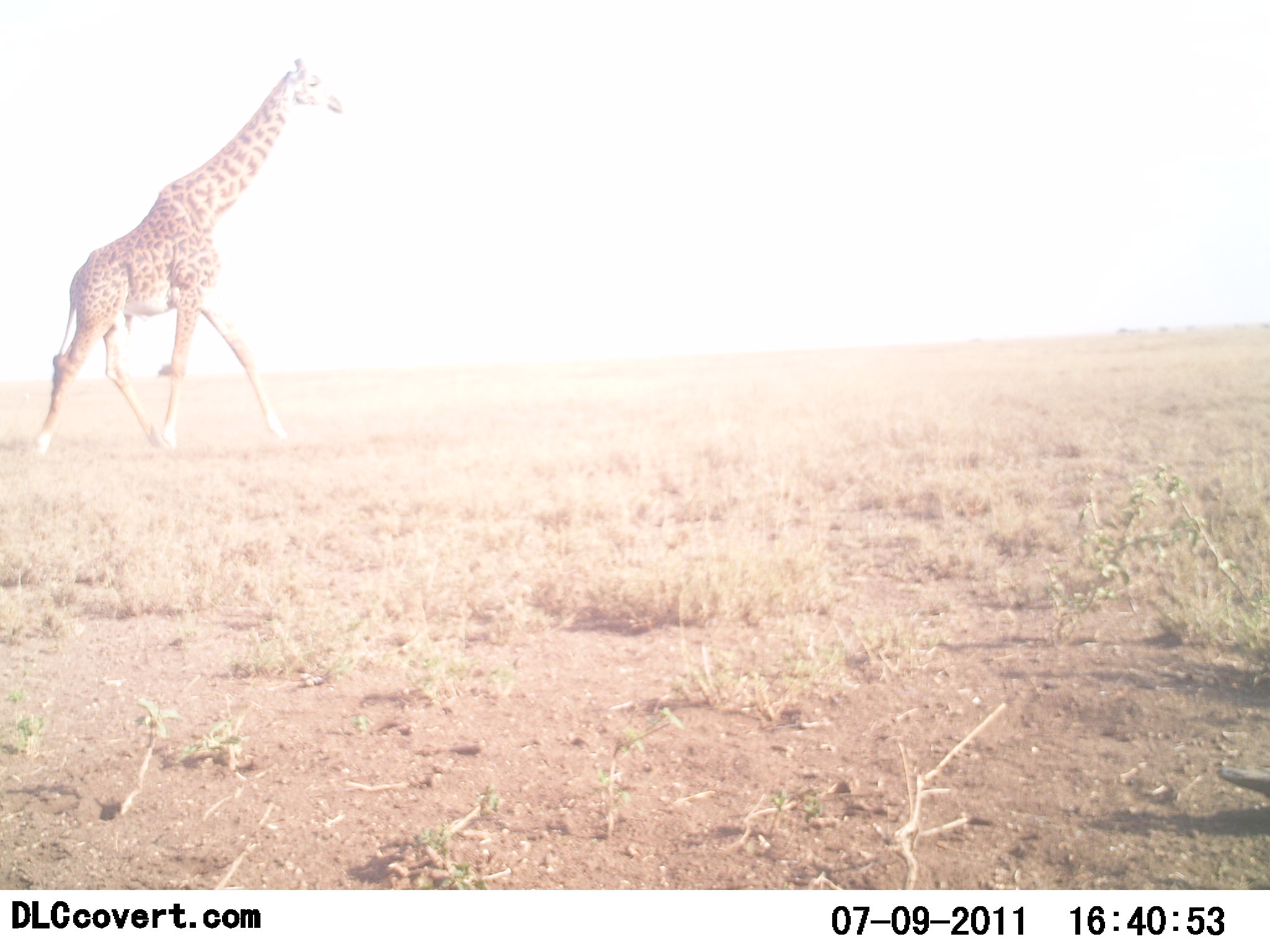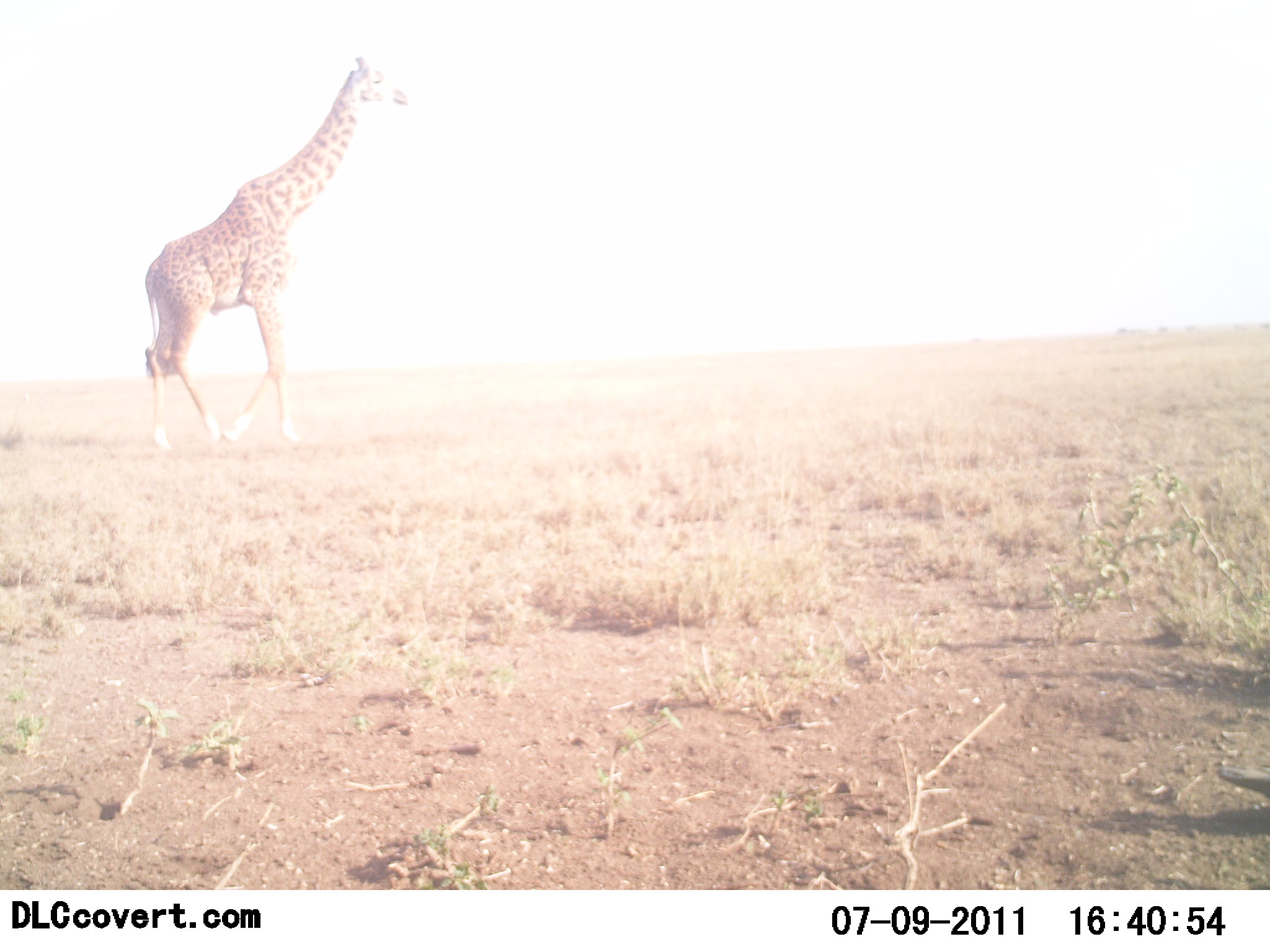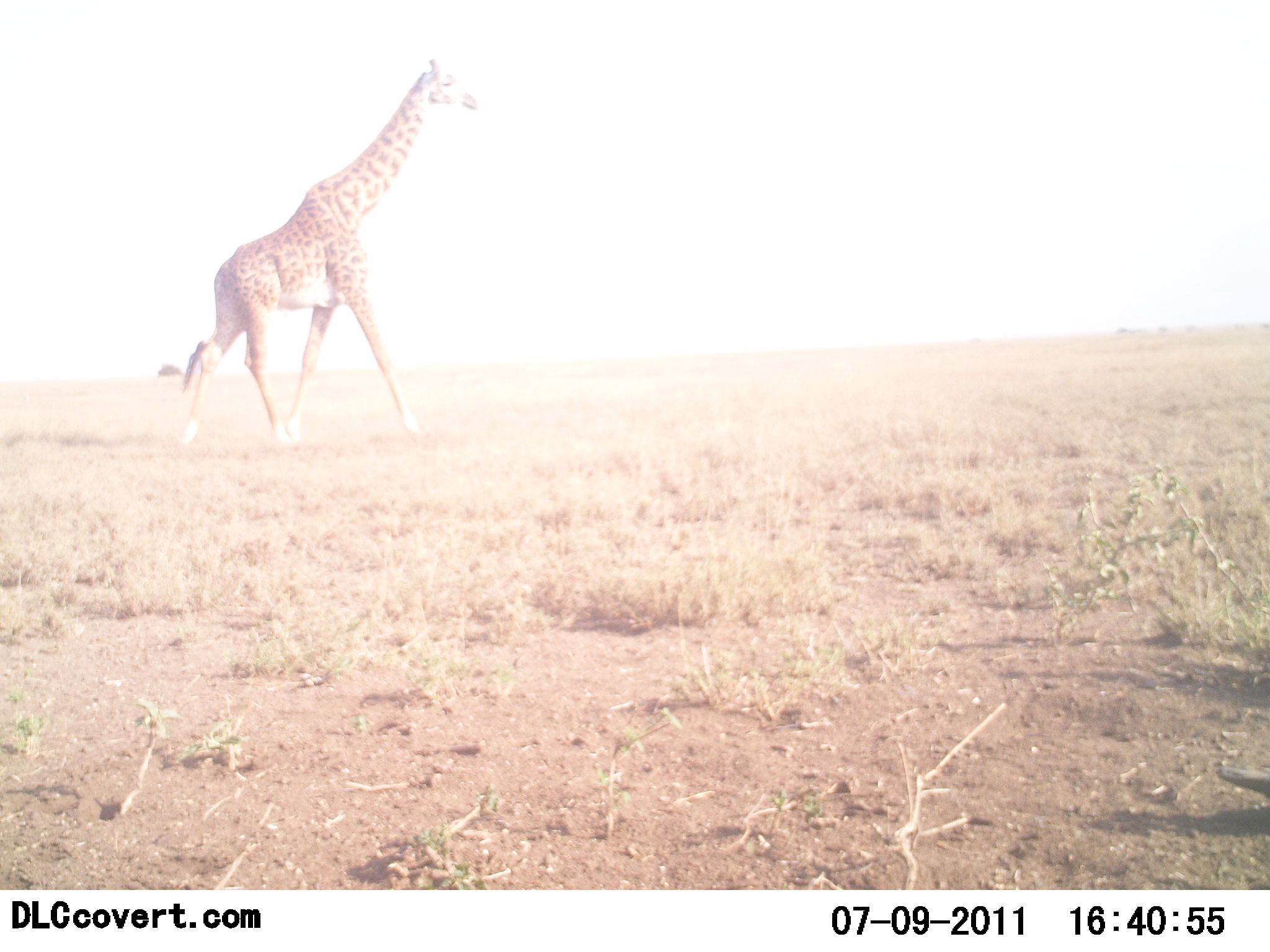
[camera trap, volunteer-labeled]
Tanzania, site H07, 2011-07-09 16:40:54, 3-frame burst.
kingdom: Animalia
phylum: Chordata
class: Mammalia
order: Artiodactyla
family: Giraffidae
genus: Giraffa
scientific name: Giraffa camelopardalis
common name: giraffe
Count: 1.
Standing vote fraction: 9%.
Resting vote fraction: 0%.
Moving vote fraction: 100%.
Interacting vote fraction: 0%.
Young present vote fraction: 0%.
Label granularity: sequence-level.